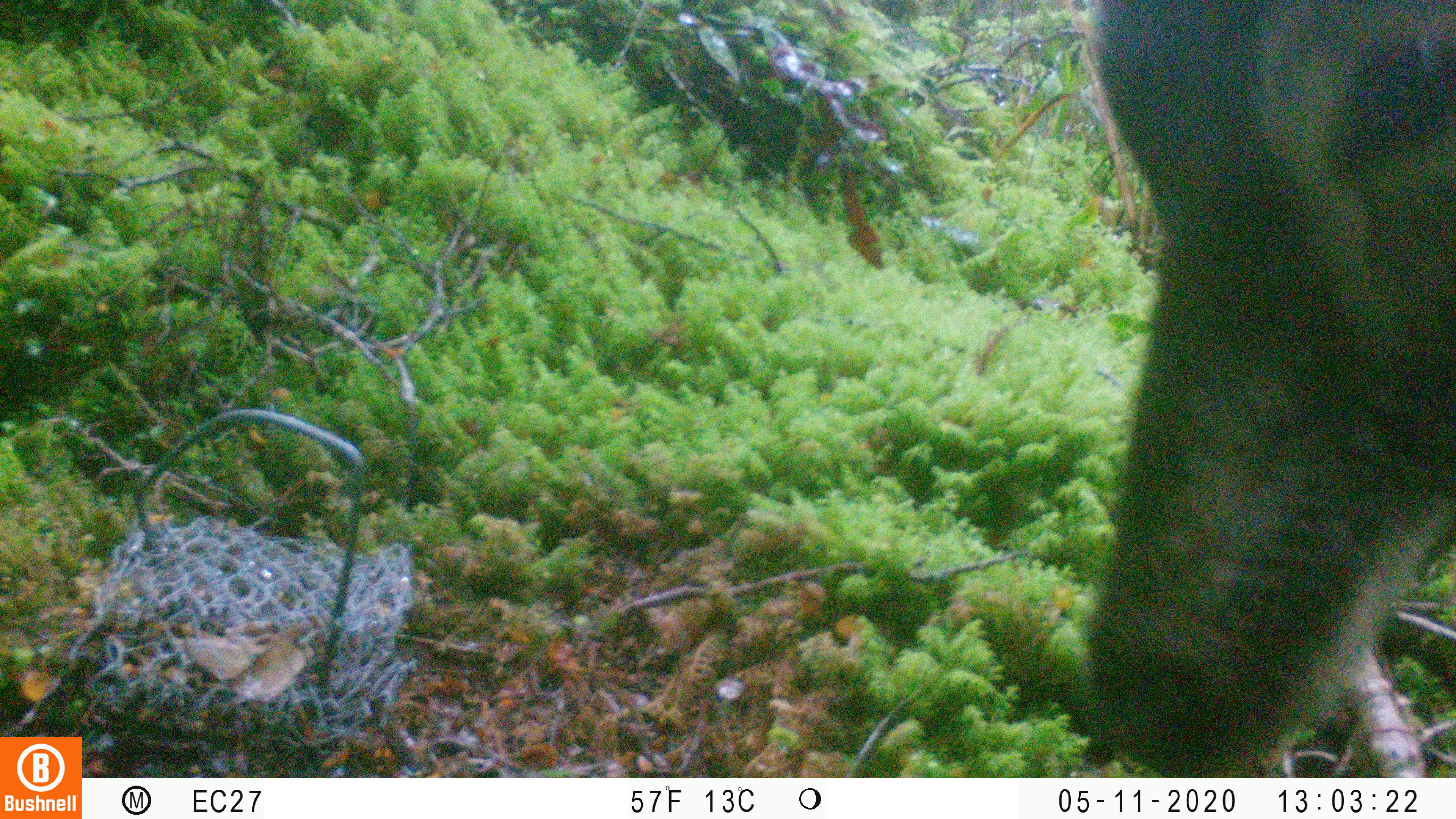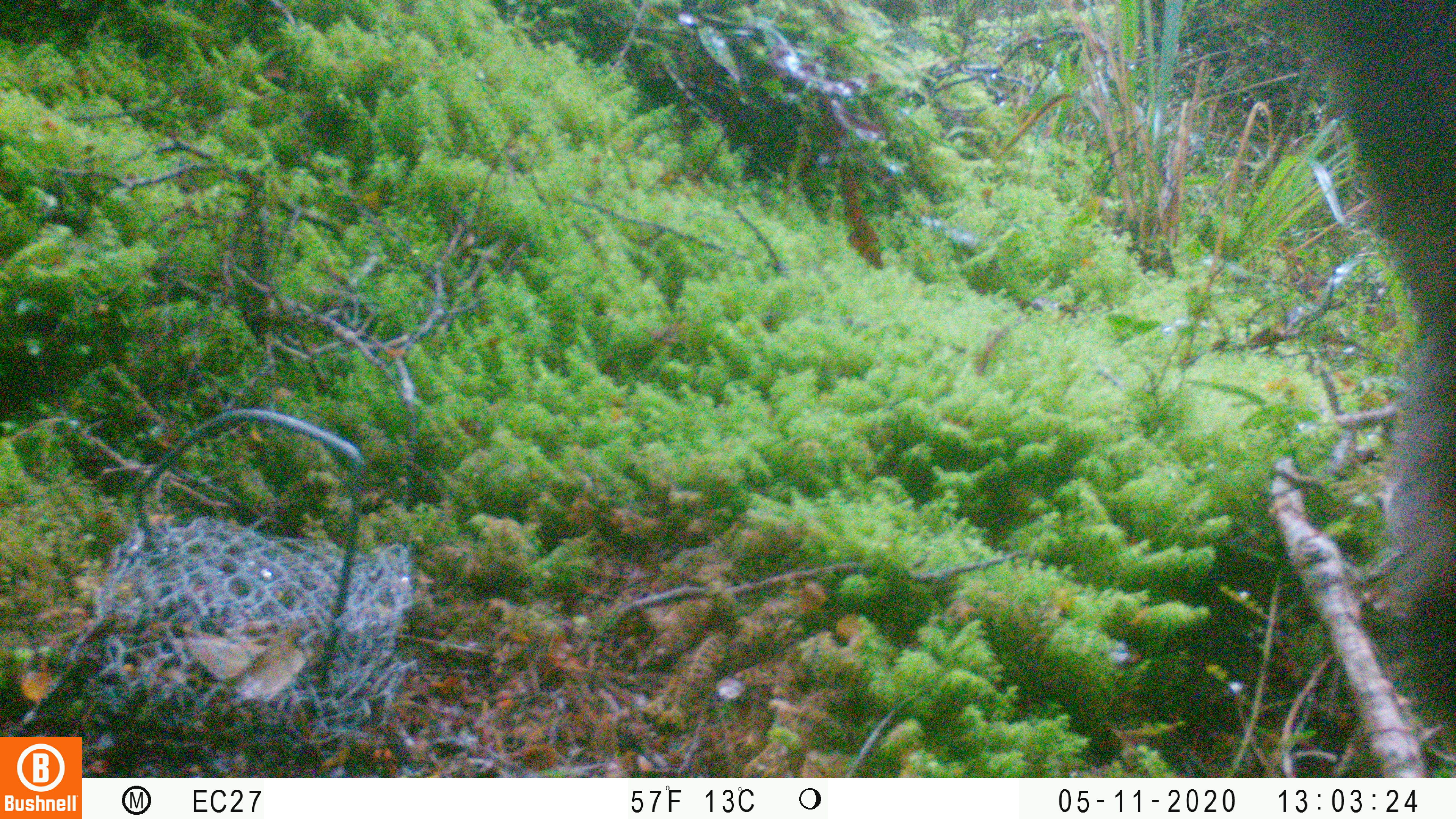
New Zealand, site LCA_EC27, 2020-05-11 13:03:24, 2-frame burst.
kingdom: Animalia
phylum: Chordata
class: Mammalia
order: Artiodactyla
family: Cervidae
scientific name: Cervidae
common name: deer